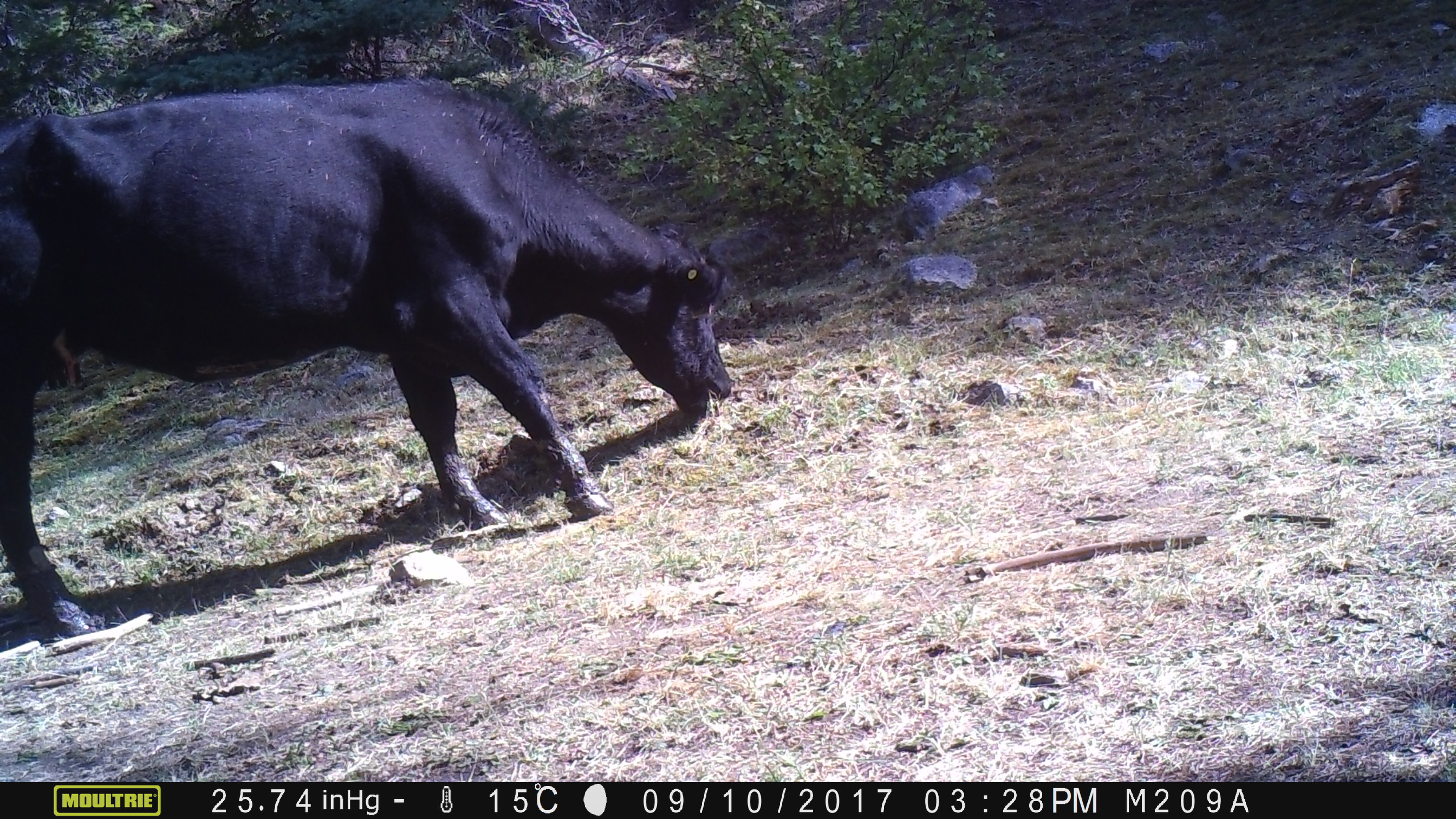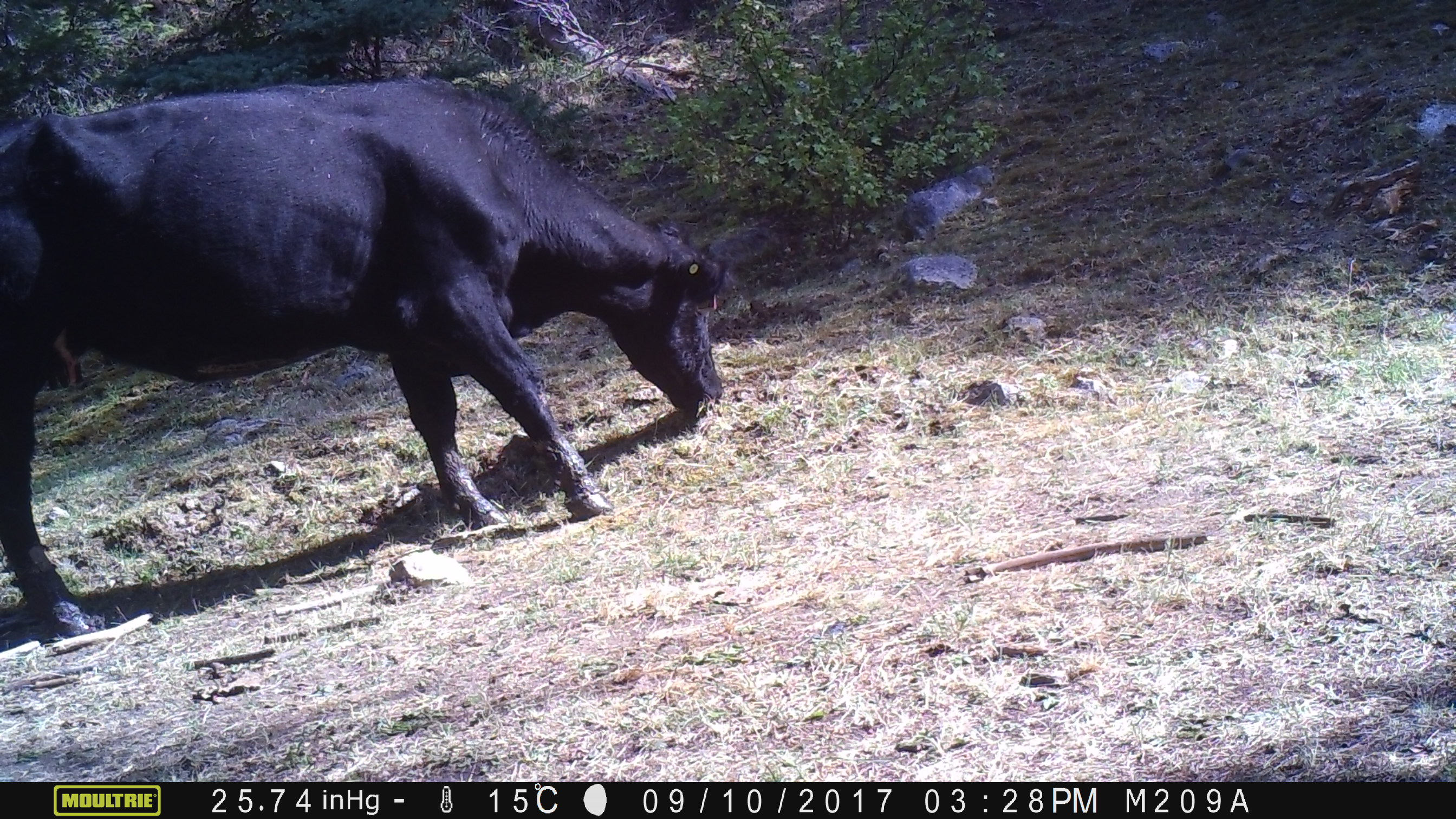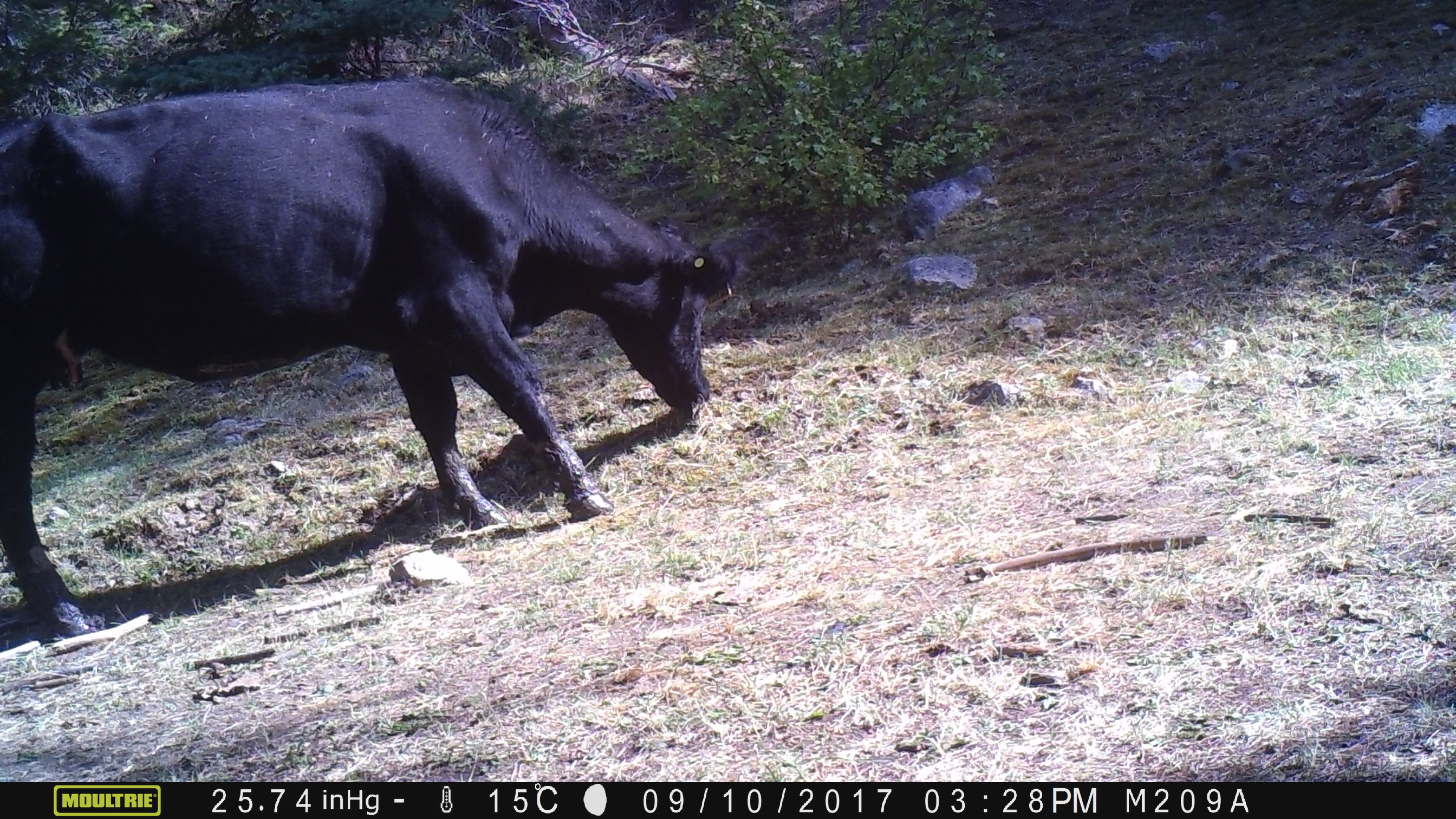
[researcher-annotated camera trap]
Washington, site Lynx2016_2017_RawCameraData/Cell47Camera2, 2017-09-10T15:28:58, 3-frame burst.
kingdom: Animalia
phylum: Chordata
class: Mammalia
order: Artiodactyla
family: Bovidae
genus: Bos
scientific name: Bos taurus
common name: domestic cattle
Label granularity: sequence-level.